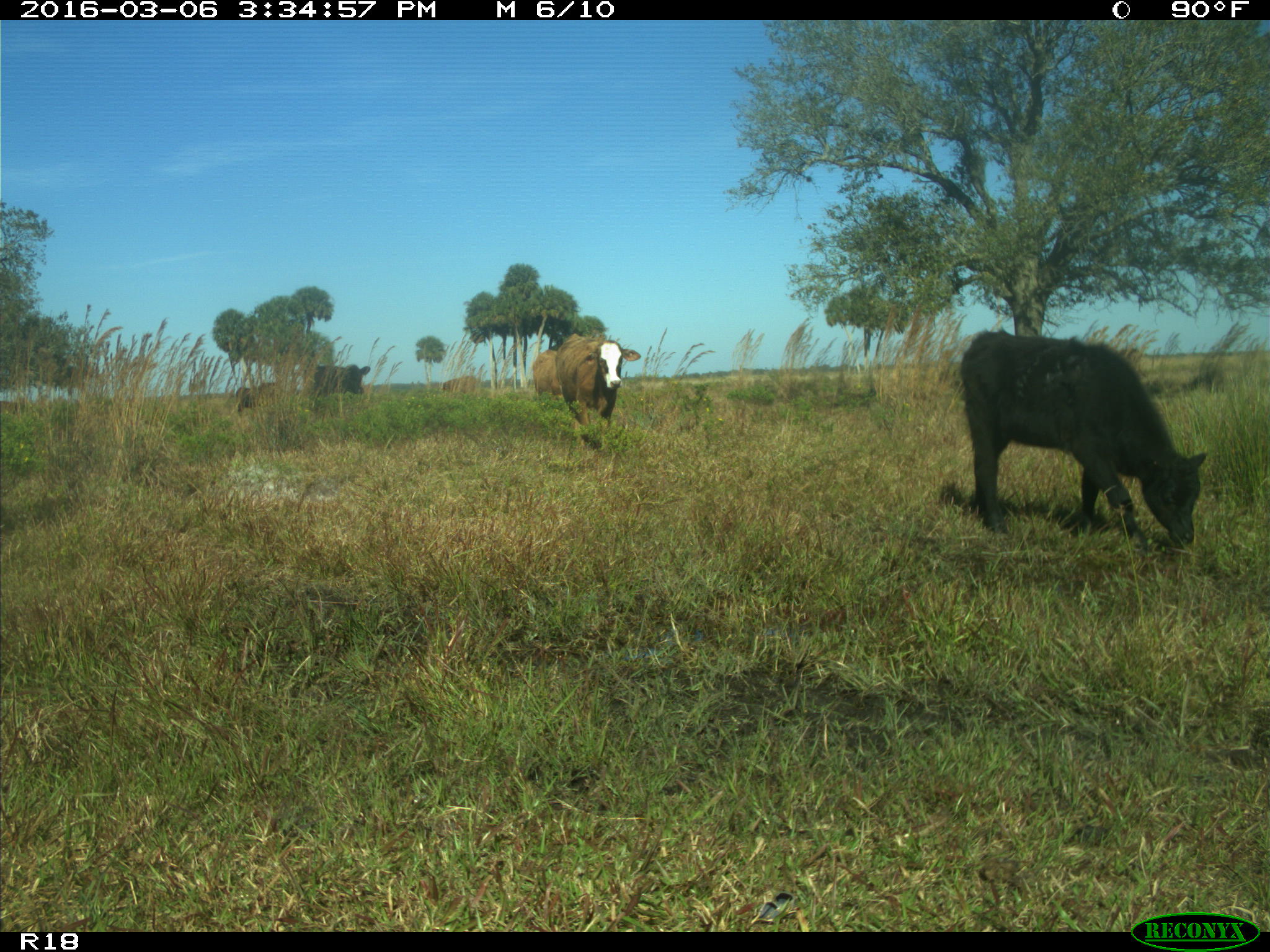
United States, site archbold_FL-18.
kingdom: Animalia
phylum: Chordata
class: Mammalia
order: Artiodactyla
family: Bovidae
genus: Bos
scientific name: Bos taurus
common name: domestic cow